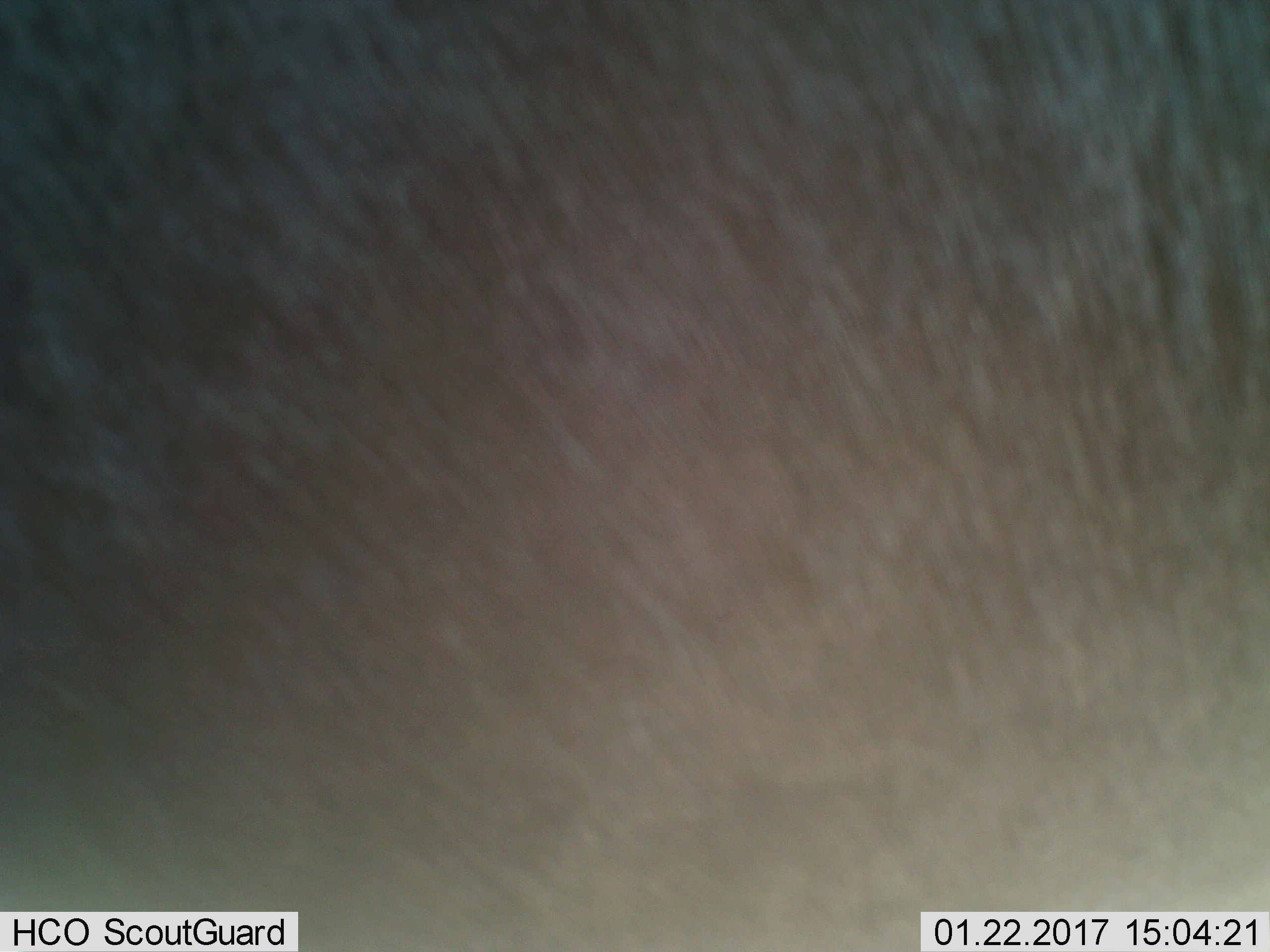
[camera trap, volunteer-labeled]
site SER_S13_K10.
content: unidentified animal